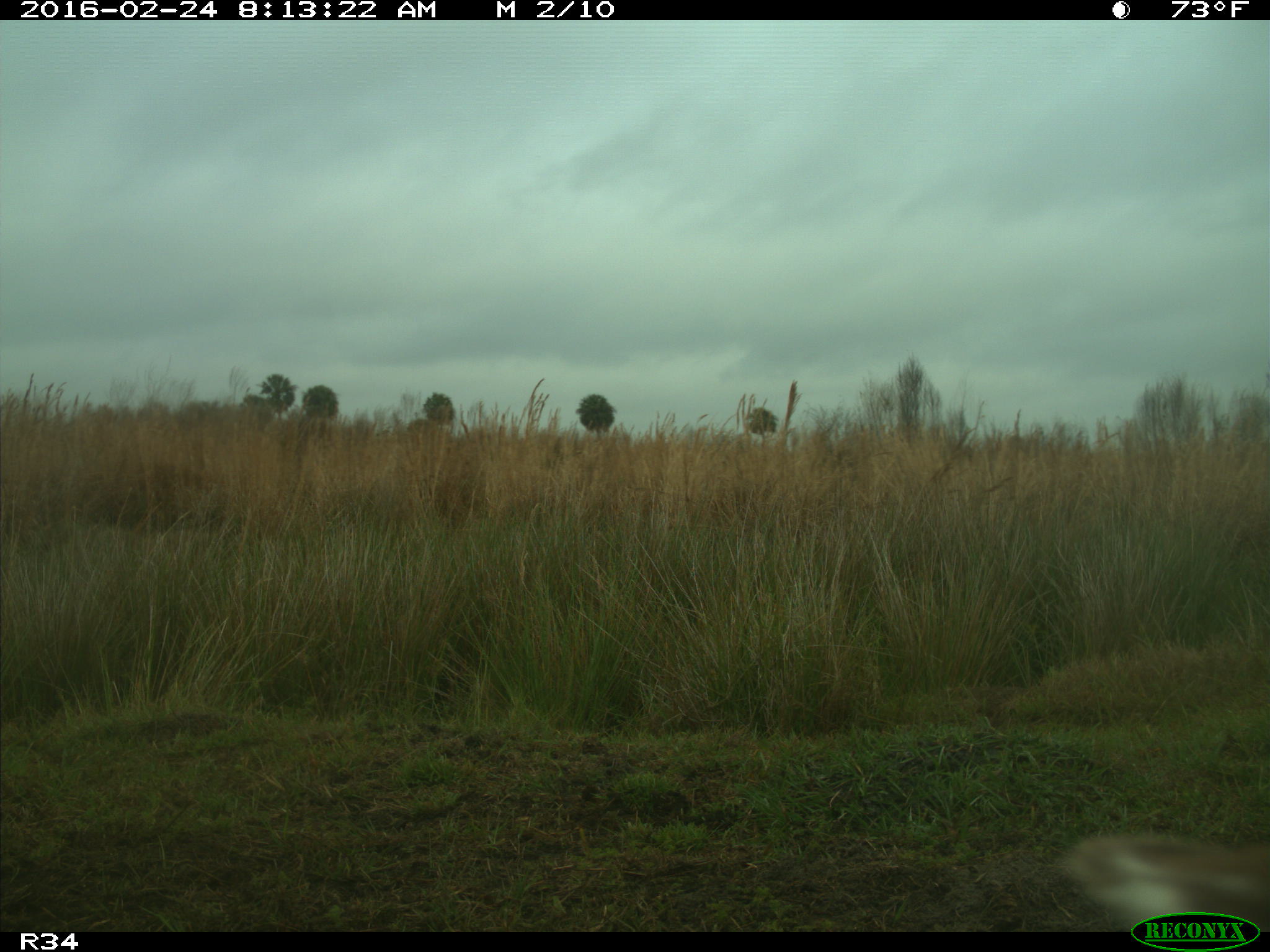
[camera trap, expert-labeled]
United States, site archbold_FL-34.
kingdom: Animalia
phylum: Chordata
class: Mammalia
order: Artiodactyla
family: Bovidae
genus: Bos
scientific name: Bos taurus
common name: domestic cow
Bos taurus (domestic cow).